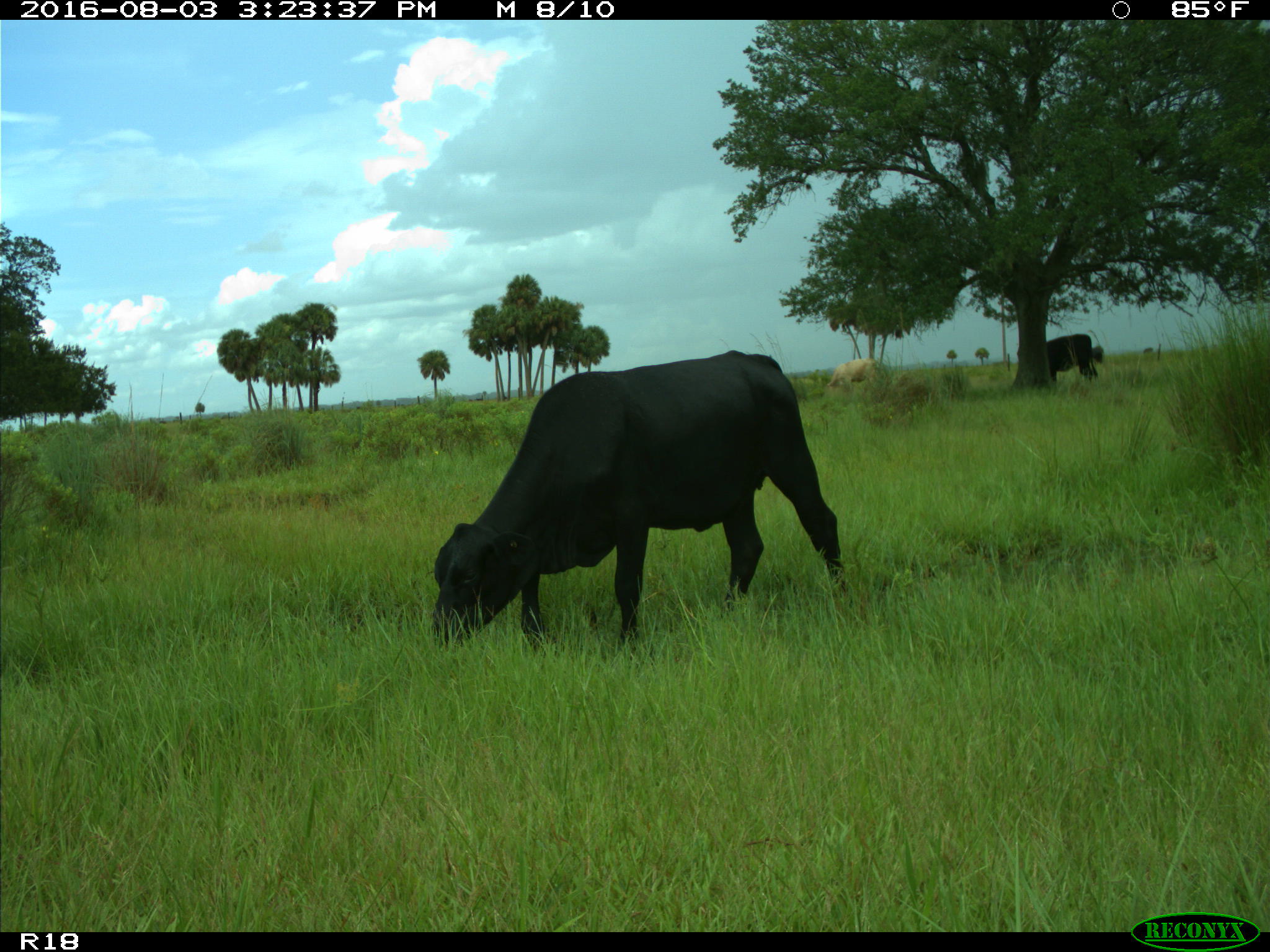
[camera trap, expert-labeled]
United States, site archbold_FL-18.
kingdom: Animalia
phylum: Chordata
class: Mammalia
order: Artiodactyla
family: Bovidae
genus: Bos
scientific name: Bos taurus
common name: domestic cow